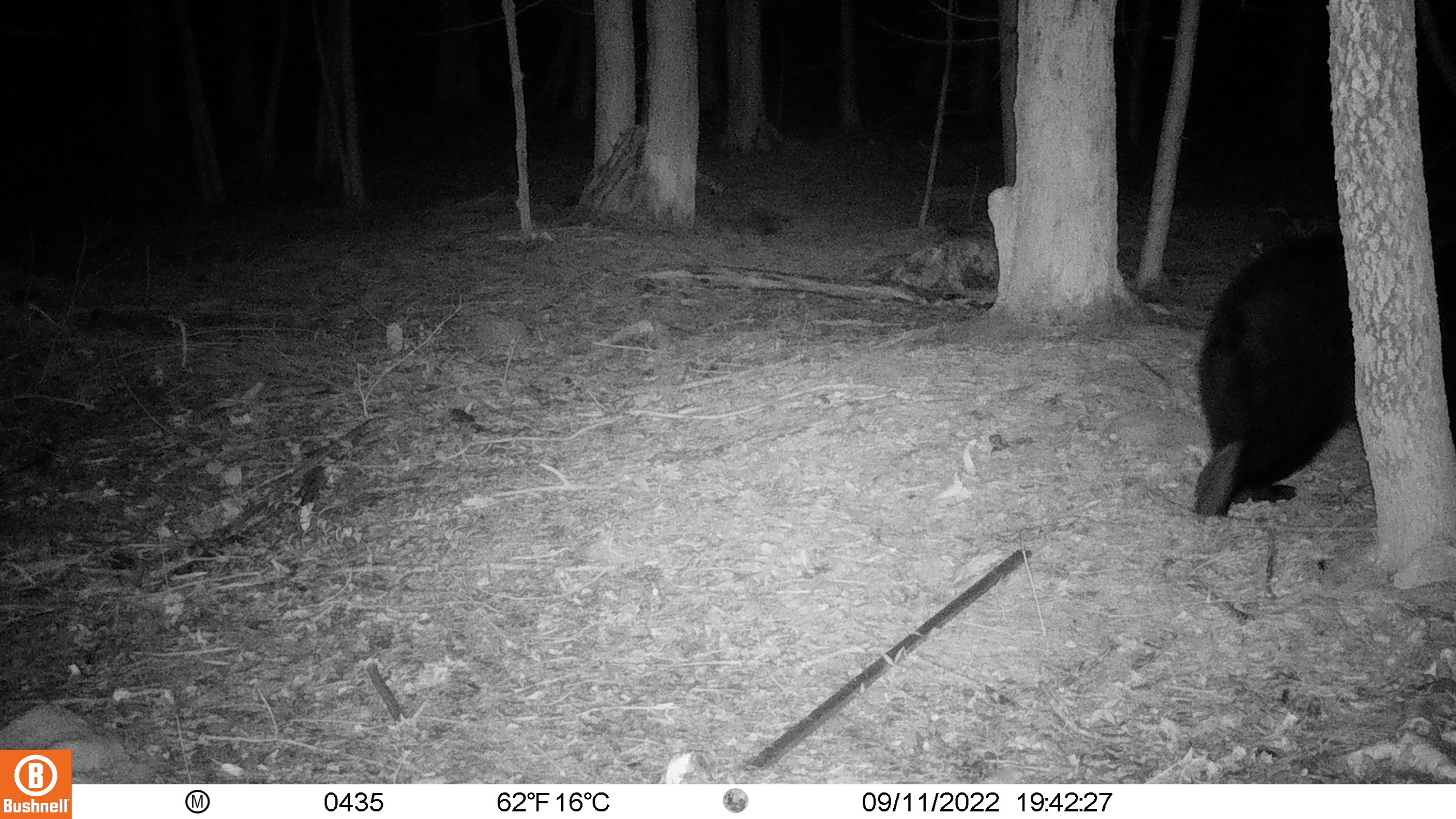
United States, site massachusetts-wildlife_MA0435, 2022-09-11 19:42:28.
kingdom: Animalia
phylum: Chordata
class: Mammalia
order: Carnivora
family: Ursidae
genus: Ursus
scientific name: Ursus americanus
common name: black bear